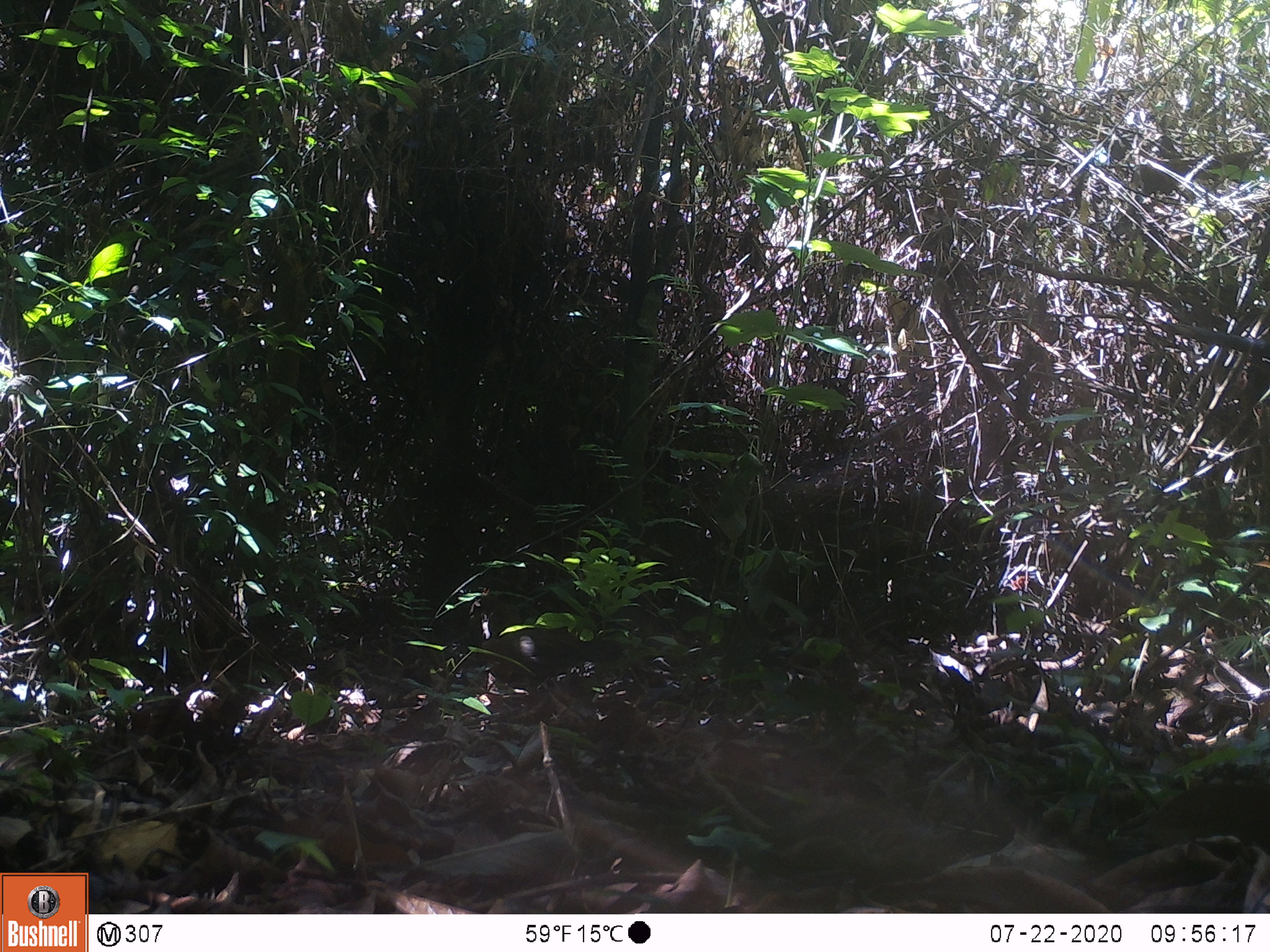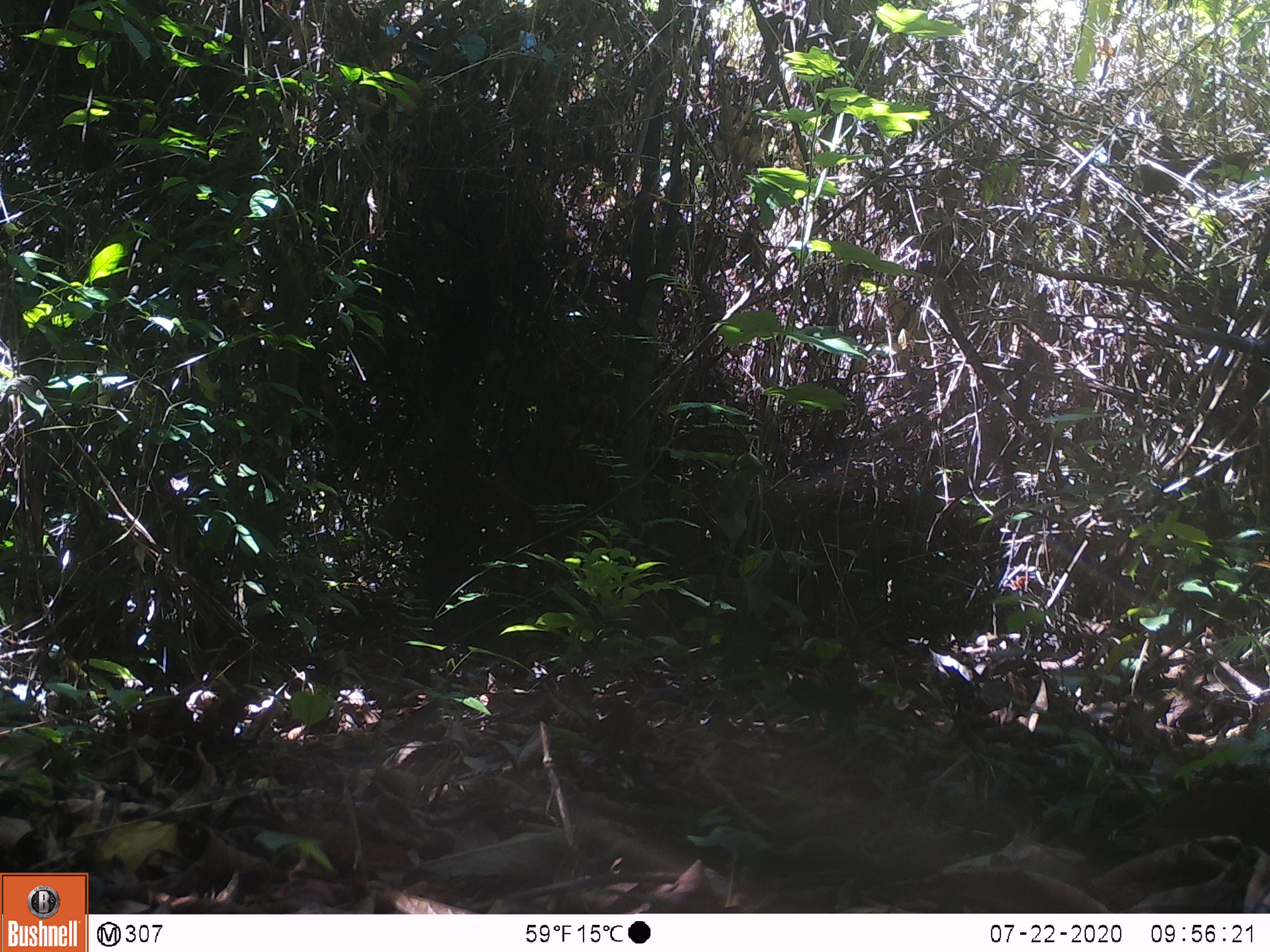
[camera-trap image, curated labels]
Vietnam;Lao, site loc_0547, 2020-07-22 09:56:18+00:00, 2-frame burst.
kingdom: Animalia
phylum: Chordata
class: Aves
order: Galliformes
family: Phasianidae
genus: Gallus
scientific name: Gallus gallus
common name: red junglefowl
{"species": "red junglefowl (Gallus gallus)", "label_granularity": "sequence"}